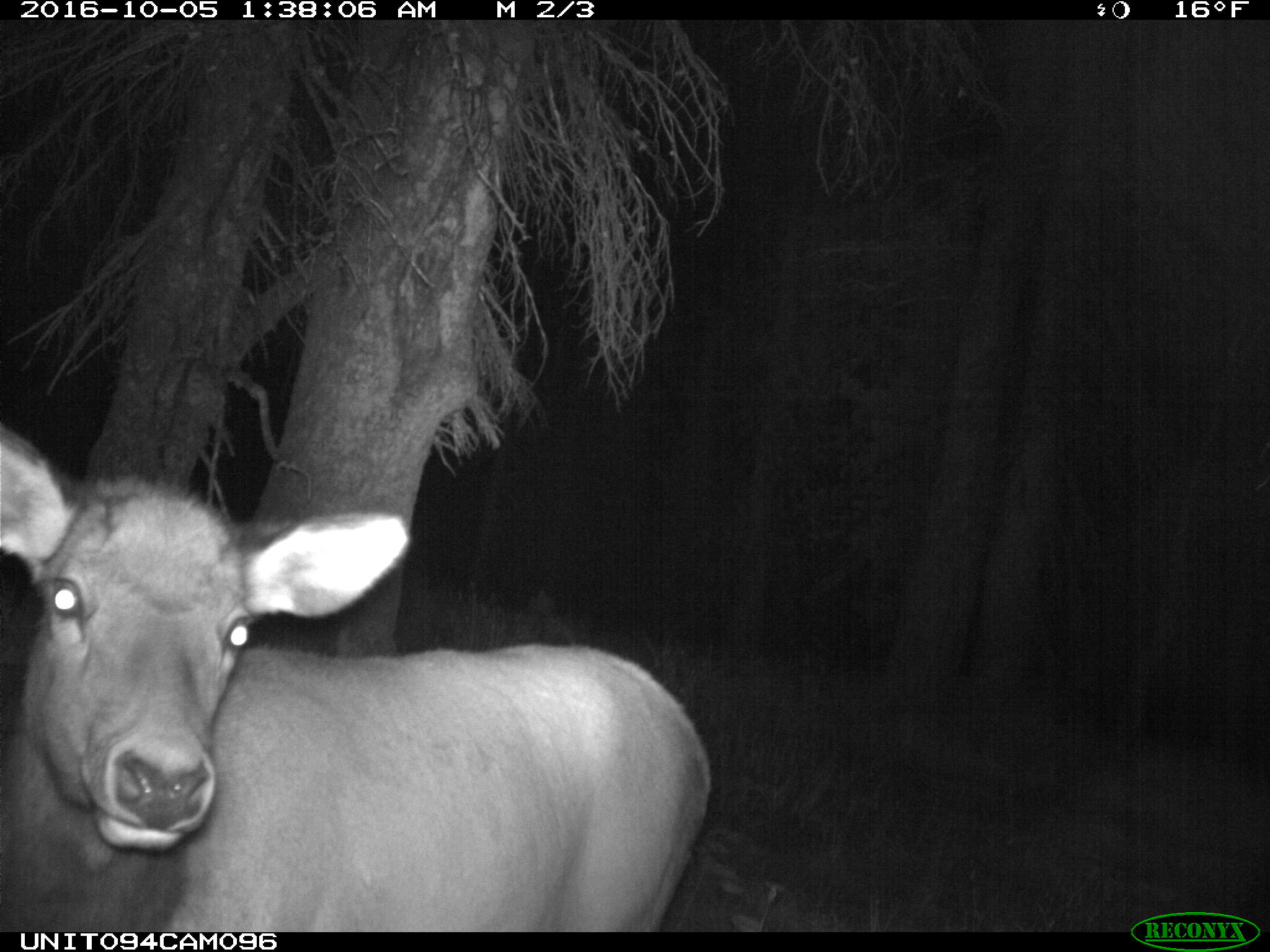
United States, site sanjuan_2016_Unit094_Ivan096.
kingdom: Animalia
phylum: Chordata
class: Mammalia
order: Artiodactyla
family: Cervidae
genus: Cervus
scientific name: Cervus elaphus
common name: red deer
Cervus elaphus (red deer).